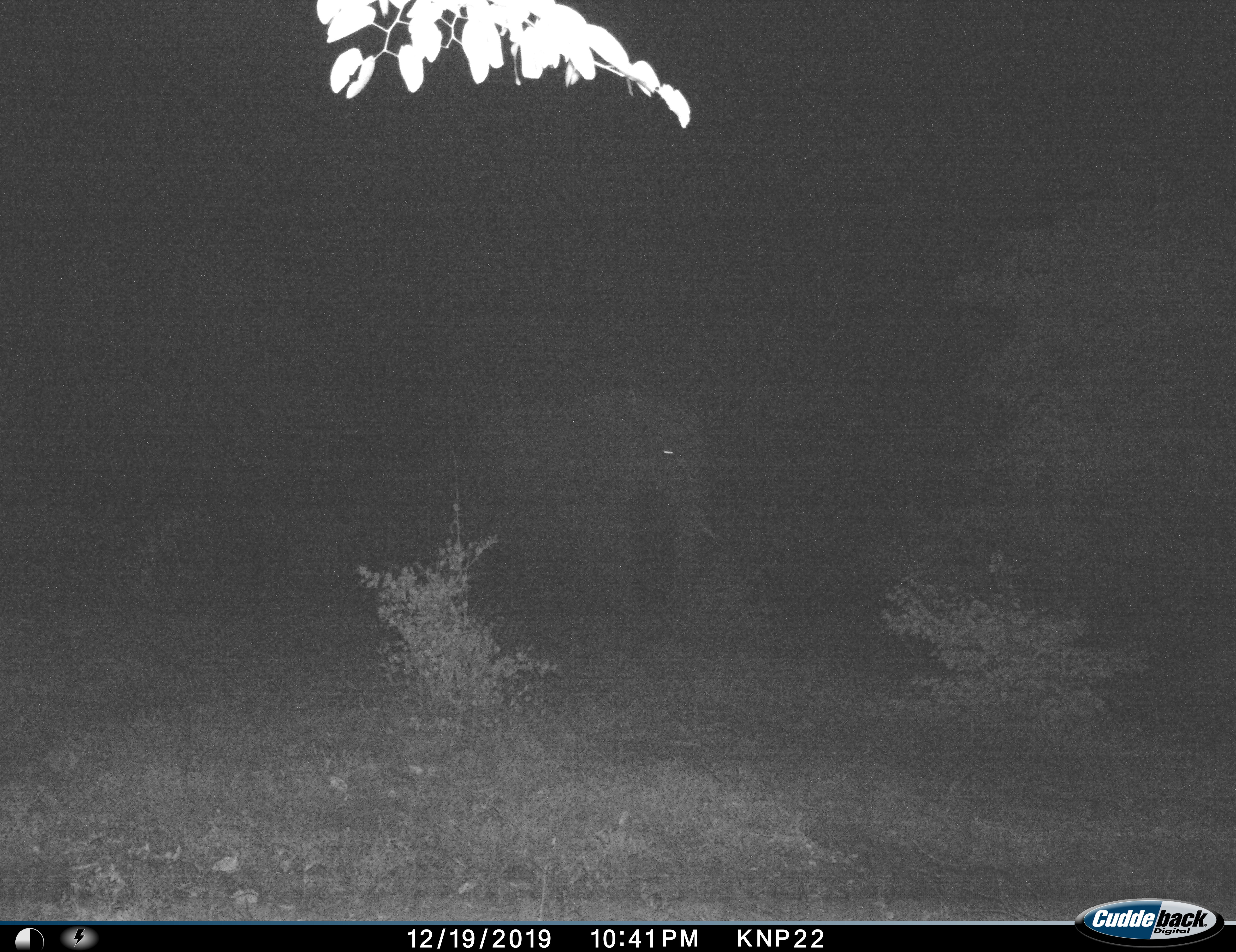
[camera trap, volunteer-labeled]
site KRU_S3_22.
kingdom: Animalia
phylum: Chordata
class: Mammalia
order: Proboscidea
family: Elephantidae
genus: Loxodonta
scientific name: Loxodonta africana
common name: african bush elephant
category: elephant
Elephant (african bush elephant) (Loxodonta africana), count 1. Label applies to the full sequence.